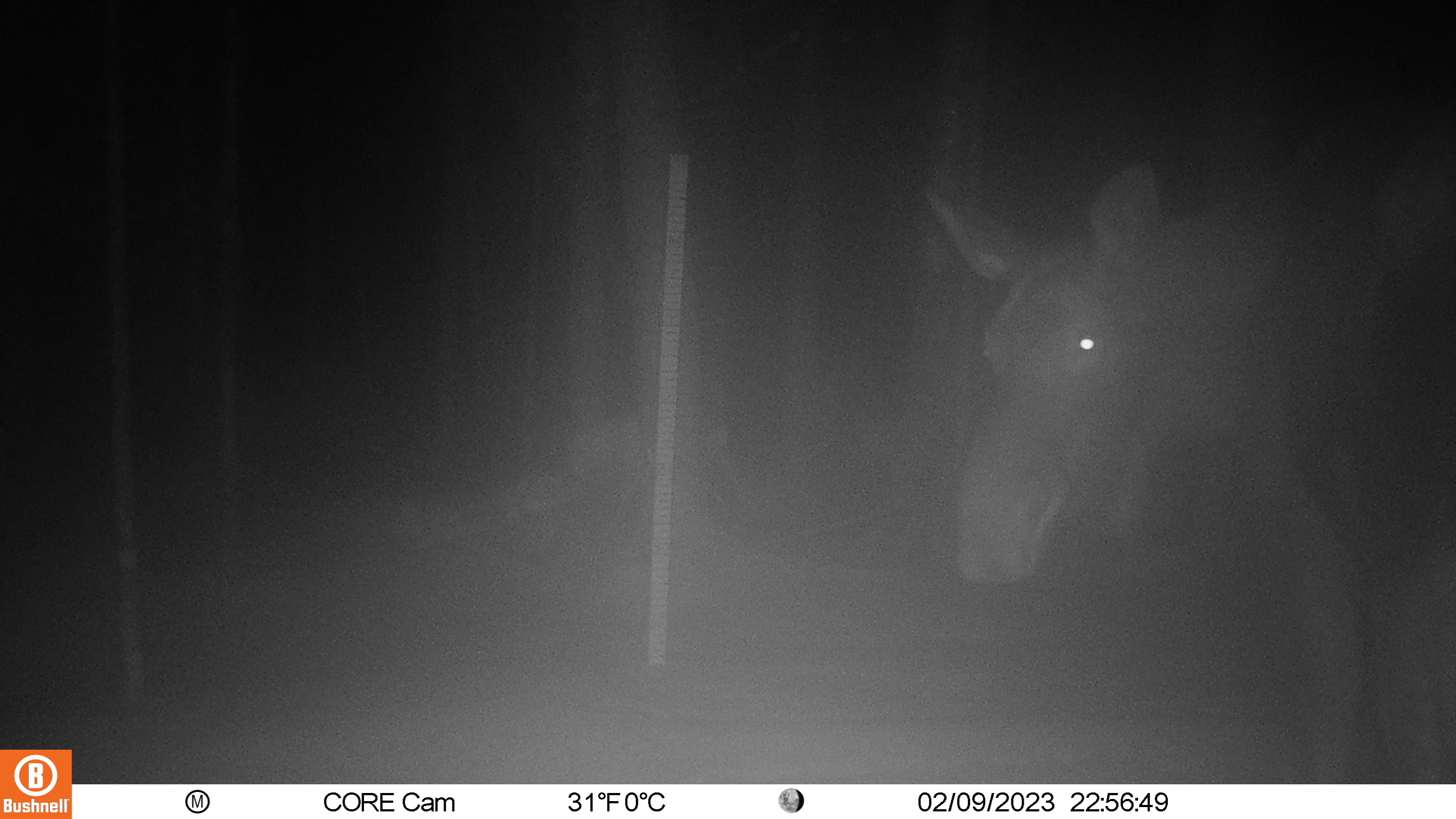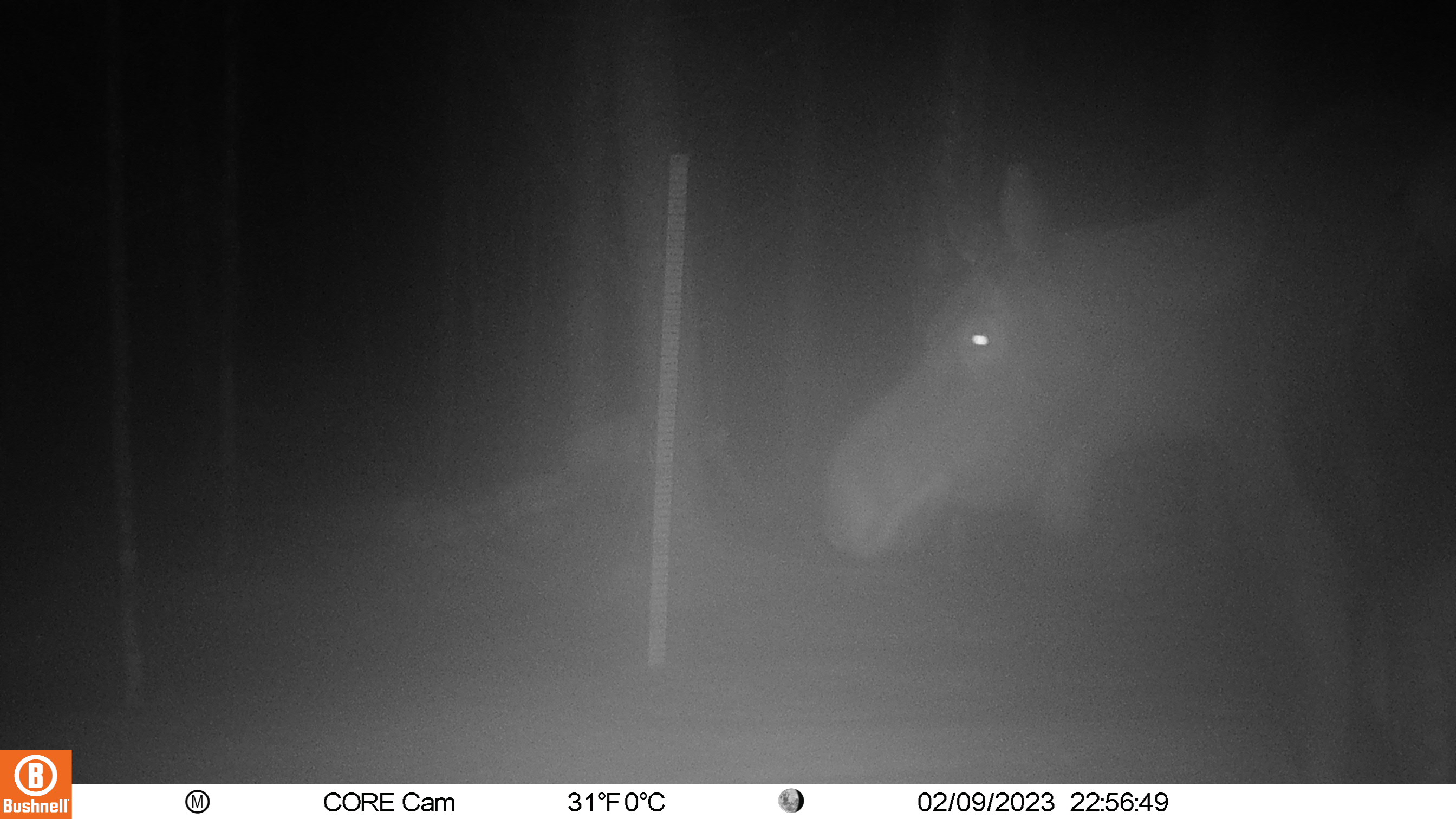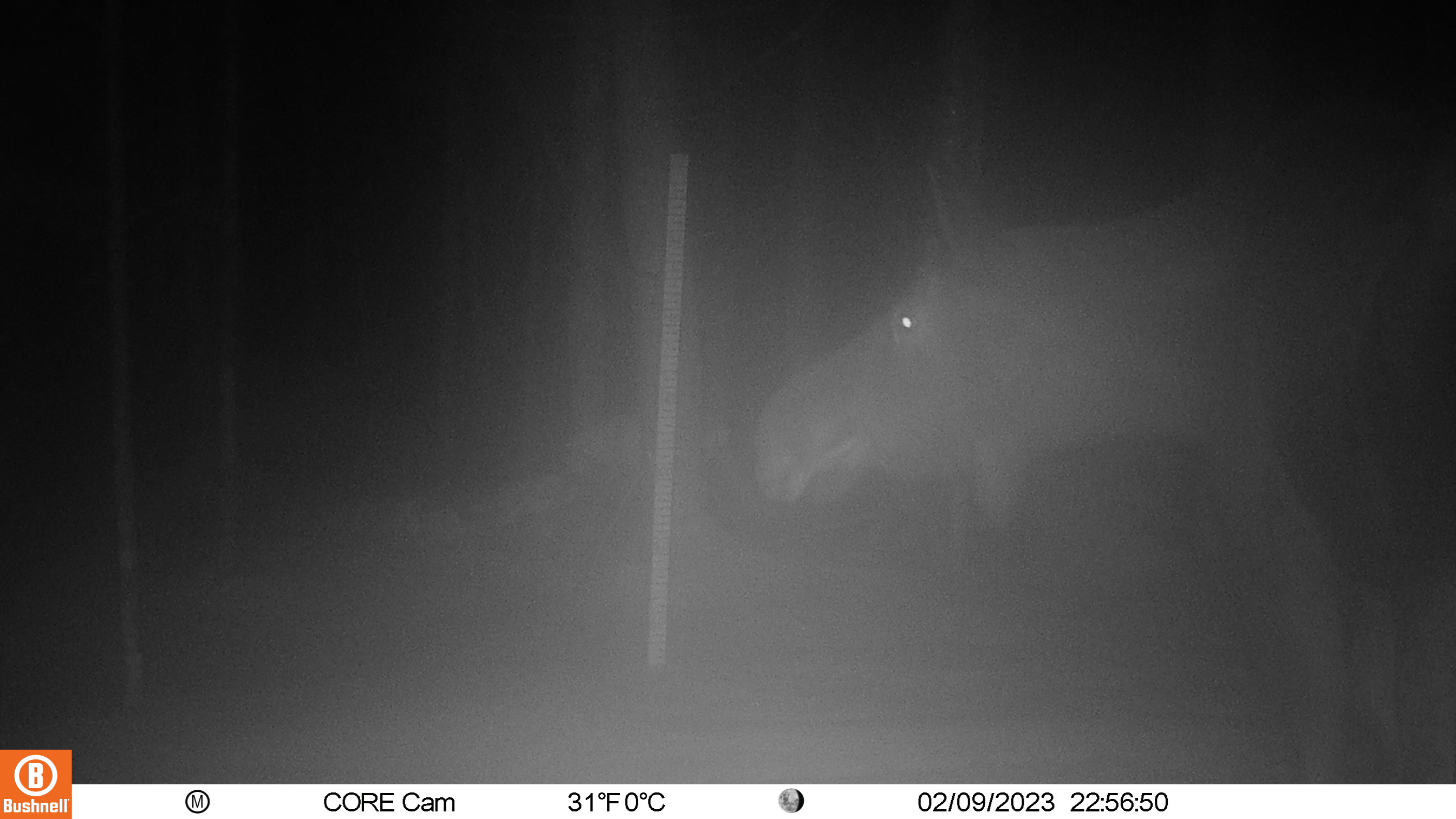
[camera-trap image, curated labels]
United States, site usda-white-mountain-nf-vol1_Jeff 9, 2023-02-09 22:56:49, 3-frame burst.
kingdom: Animalia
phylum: Chordata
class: Mammalia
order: Carnivora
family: Ursidae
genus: Ursus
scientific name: Ursus americanus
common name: black bear